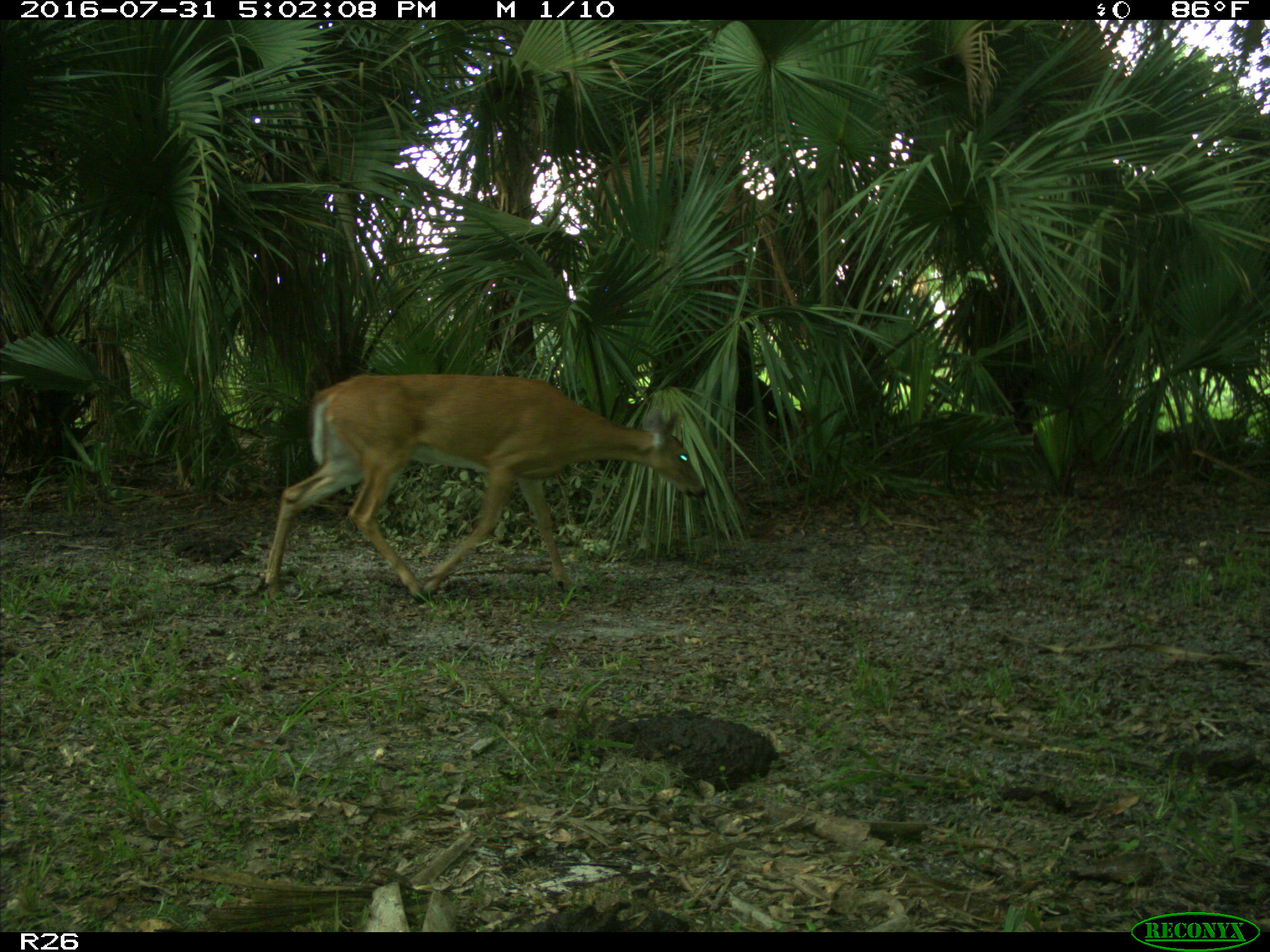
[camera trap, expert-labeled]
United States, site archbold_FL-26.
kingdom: Animalia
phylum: Chordata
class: Mammalia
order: Artiodactyla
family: Cervidae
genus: Odocoileus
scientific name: Odocoileus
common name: deer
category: unidentified deer